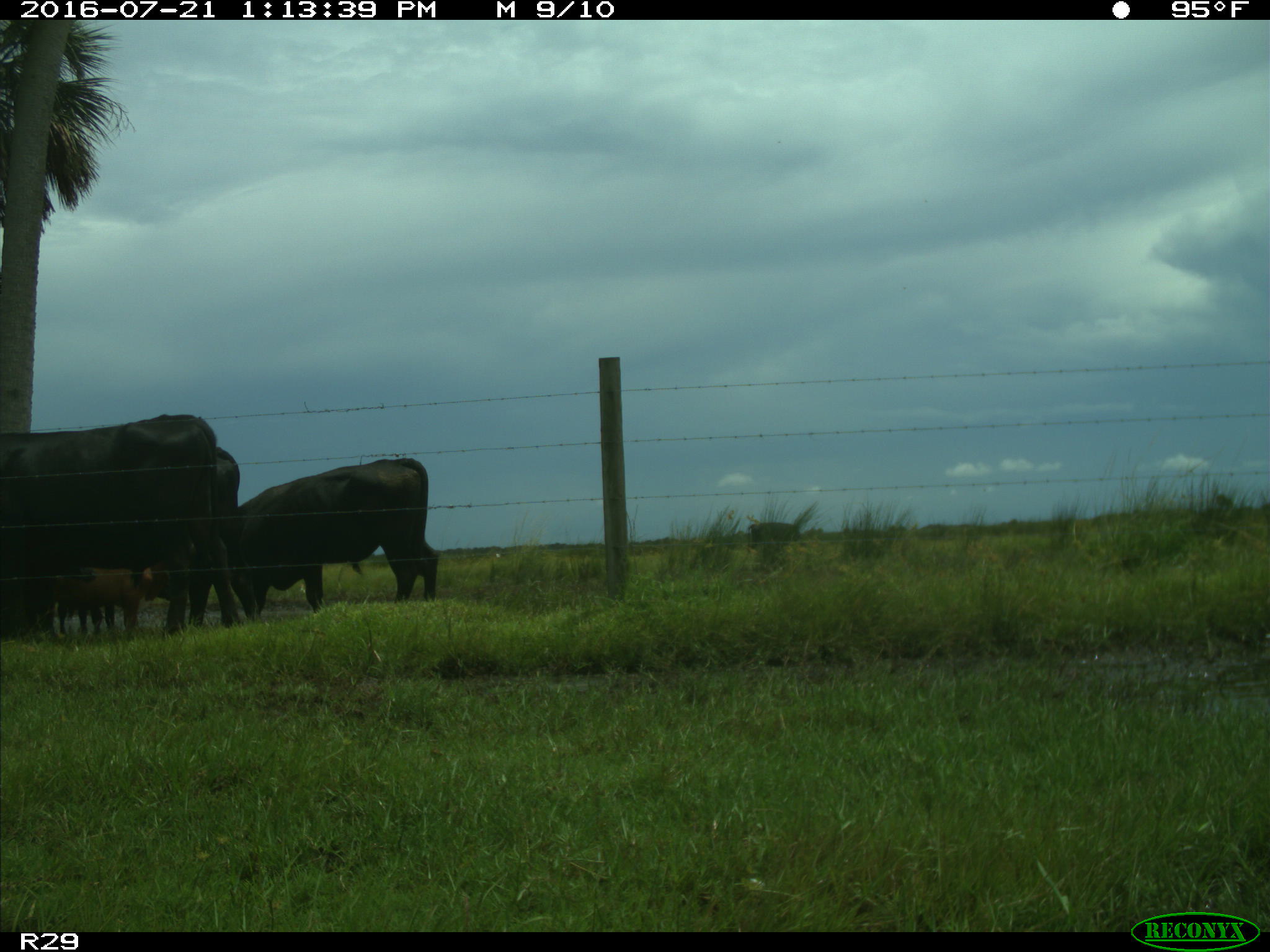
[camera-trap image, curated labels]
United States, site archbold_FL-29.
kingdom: Animalia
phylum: Chordata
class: Mammalia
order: Artiodactyla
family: Bovidae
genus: Bos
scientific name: Bos taurus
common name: domestic cow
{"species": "Bos taurus (domestic cow)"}